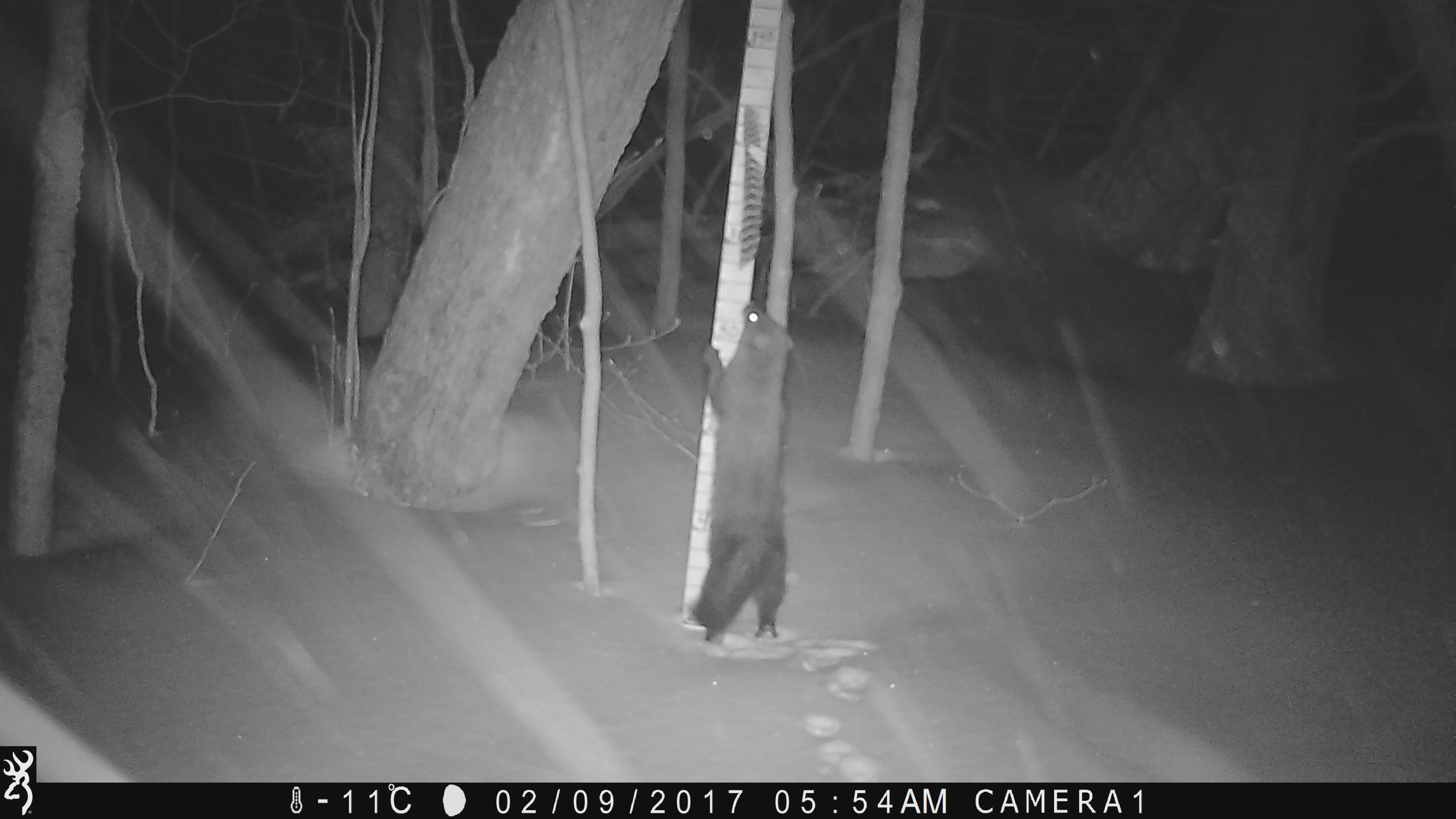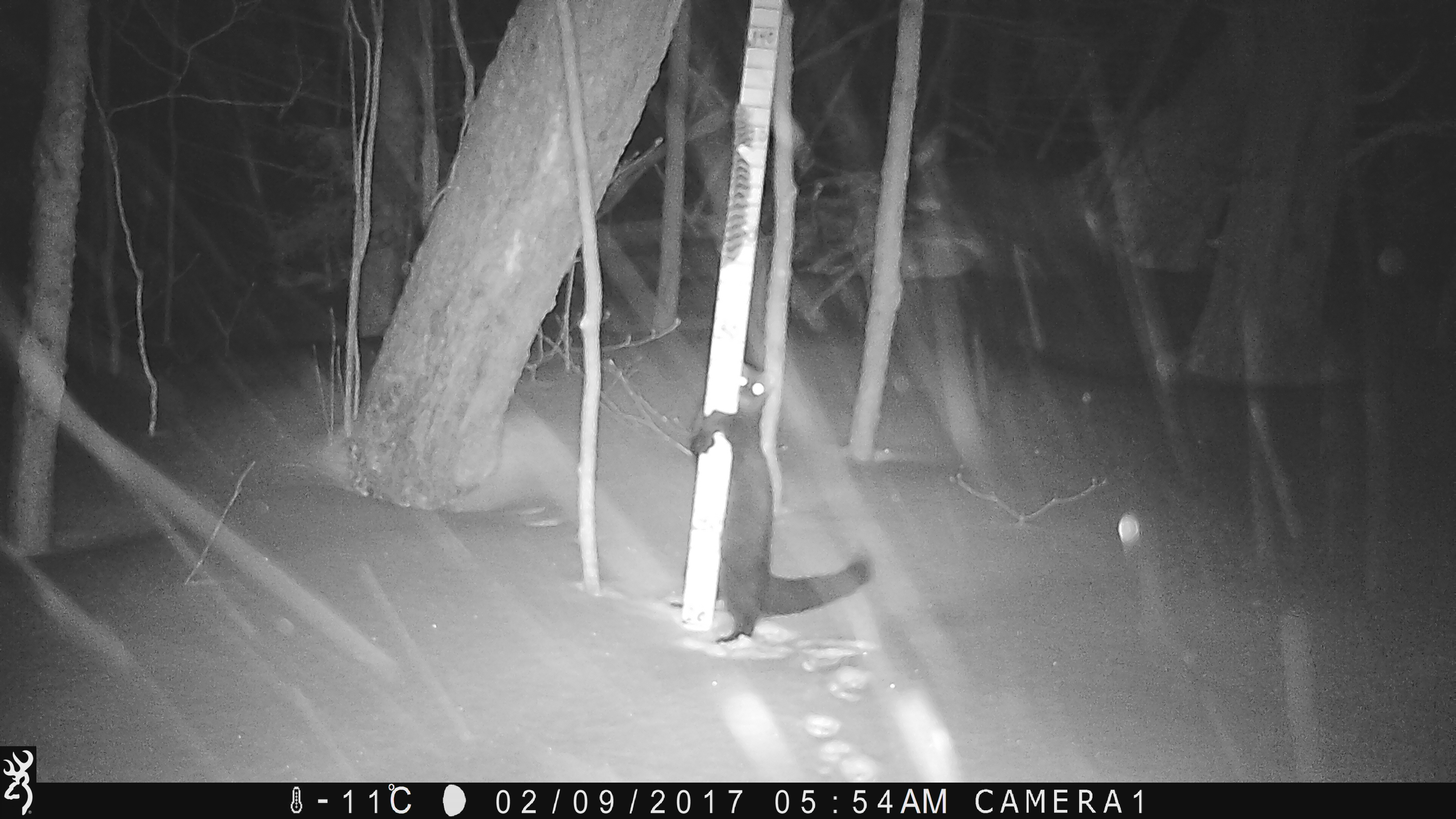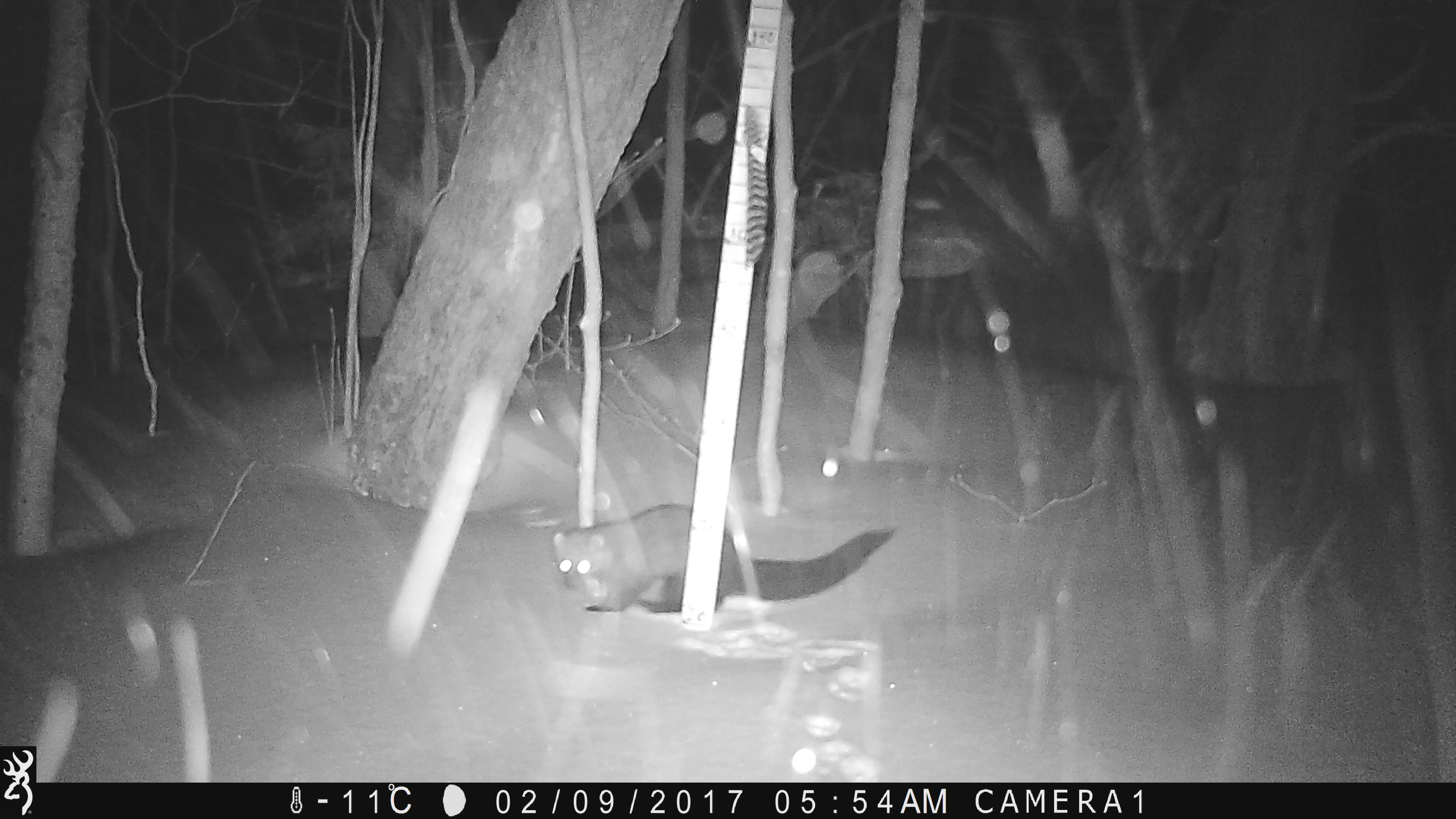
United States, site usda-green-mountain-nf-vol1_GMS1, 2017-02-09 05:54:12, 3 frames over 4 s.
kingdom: Animalia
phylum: Chordata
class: Mammalia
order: Carnivora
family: Mustelidae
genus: Pekania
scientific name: Pekania pennanti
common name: fisher